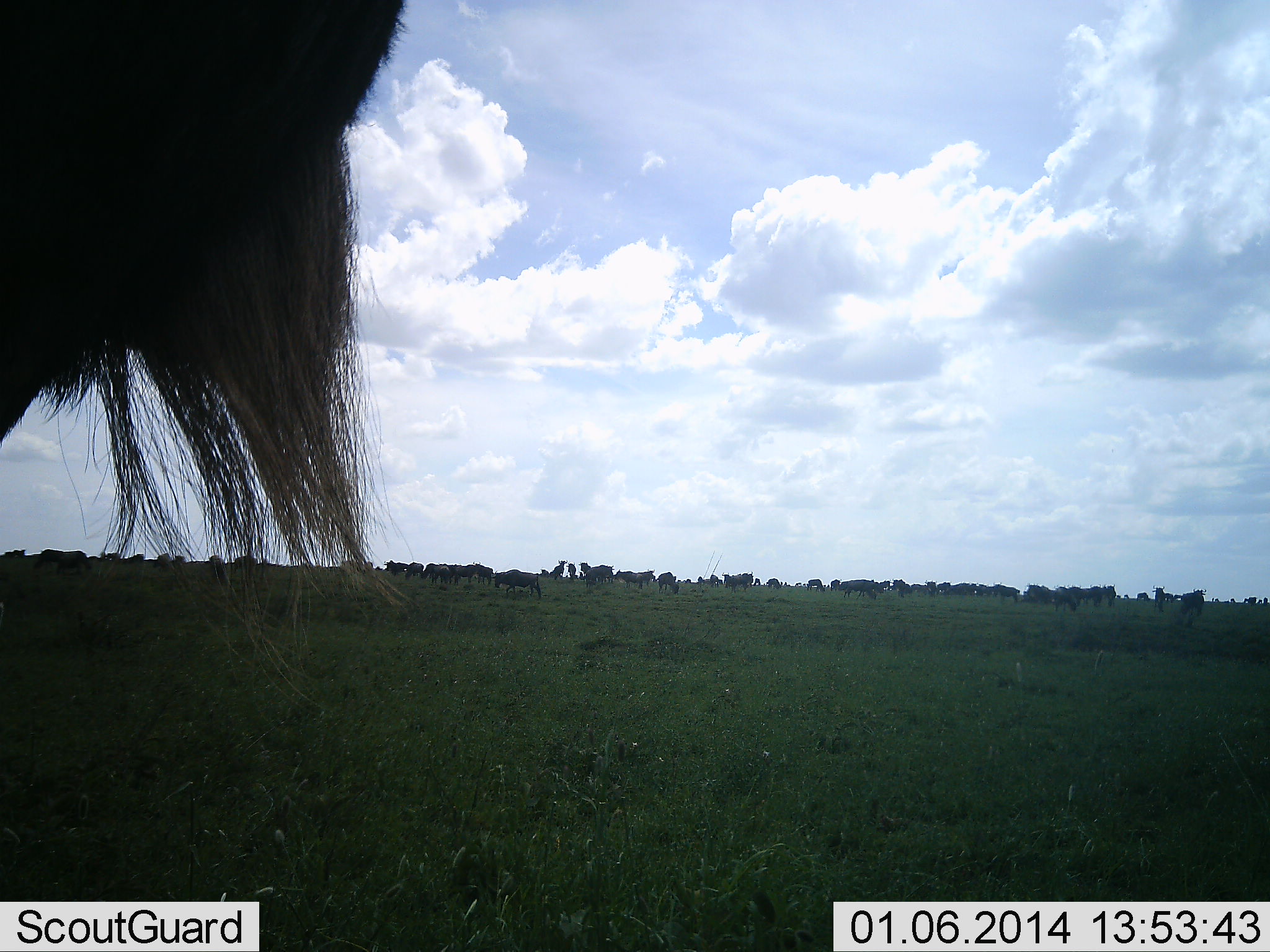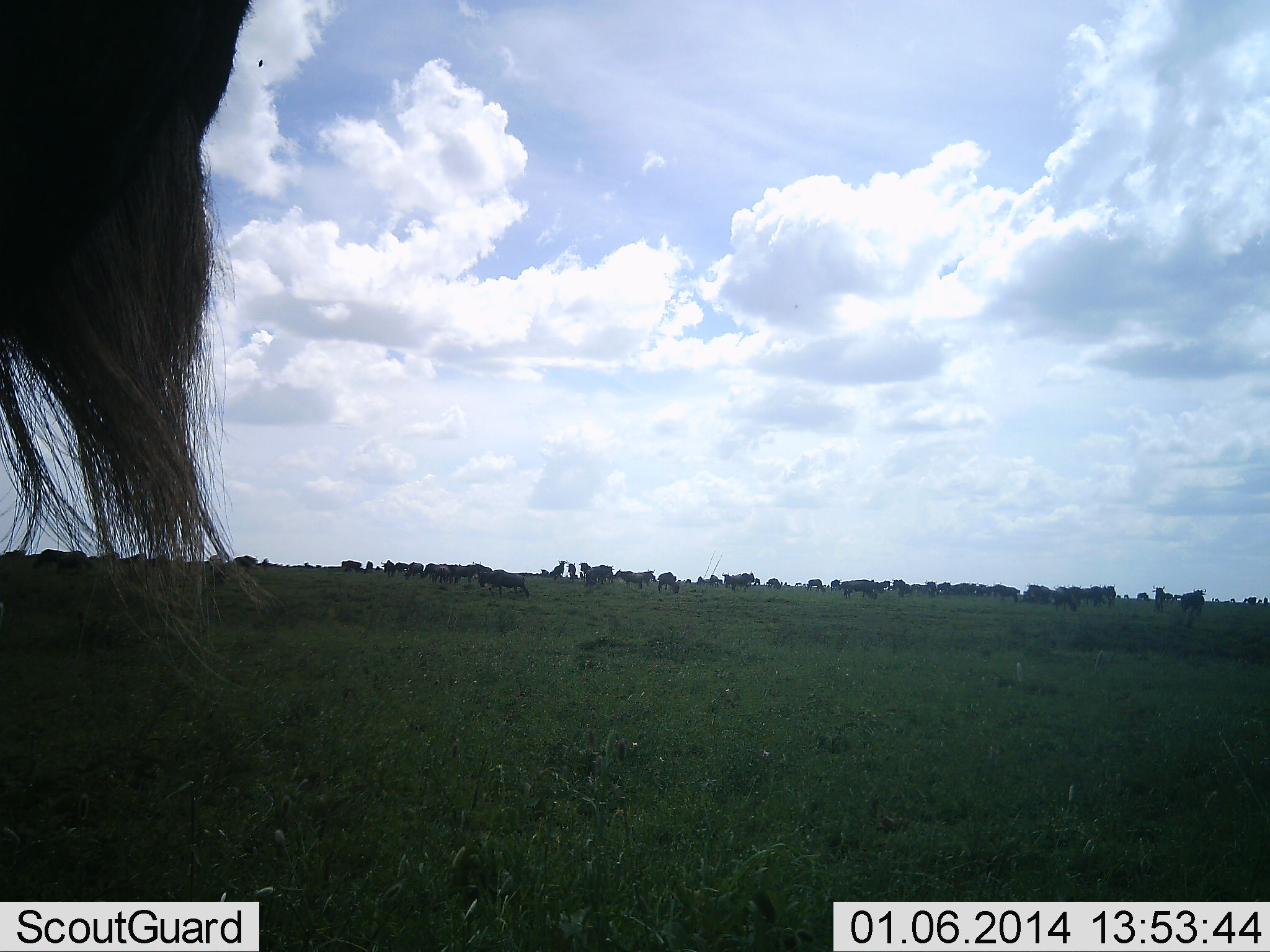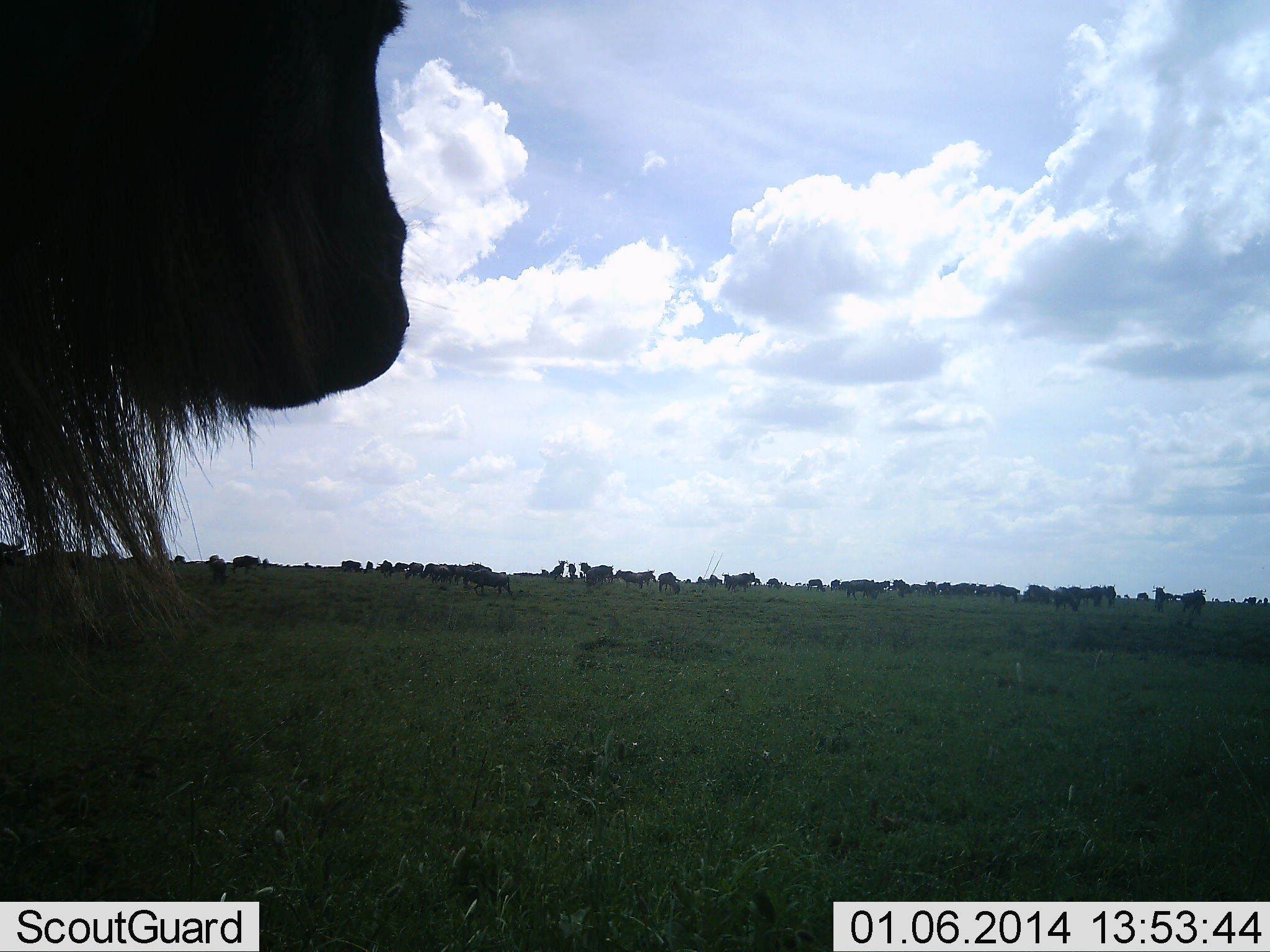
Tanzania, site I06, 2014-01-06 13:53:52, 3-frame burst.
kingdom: Animalia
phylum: Chordata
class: Mammalia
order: Artiodactyla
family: Bovidae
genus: Connochaetes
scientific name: Connochaetes taurinus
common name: blue wildebeest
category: wildebeest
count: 51+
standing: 75%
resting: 12%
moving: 50%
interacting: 10%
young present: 4%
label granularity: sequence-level